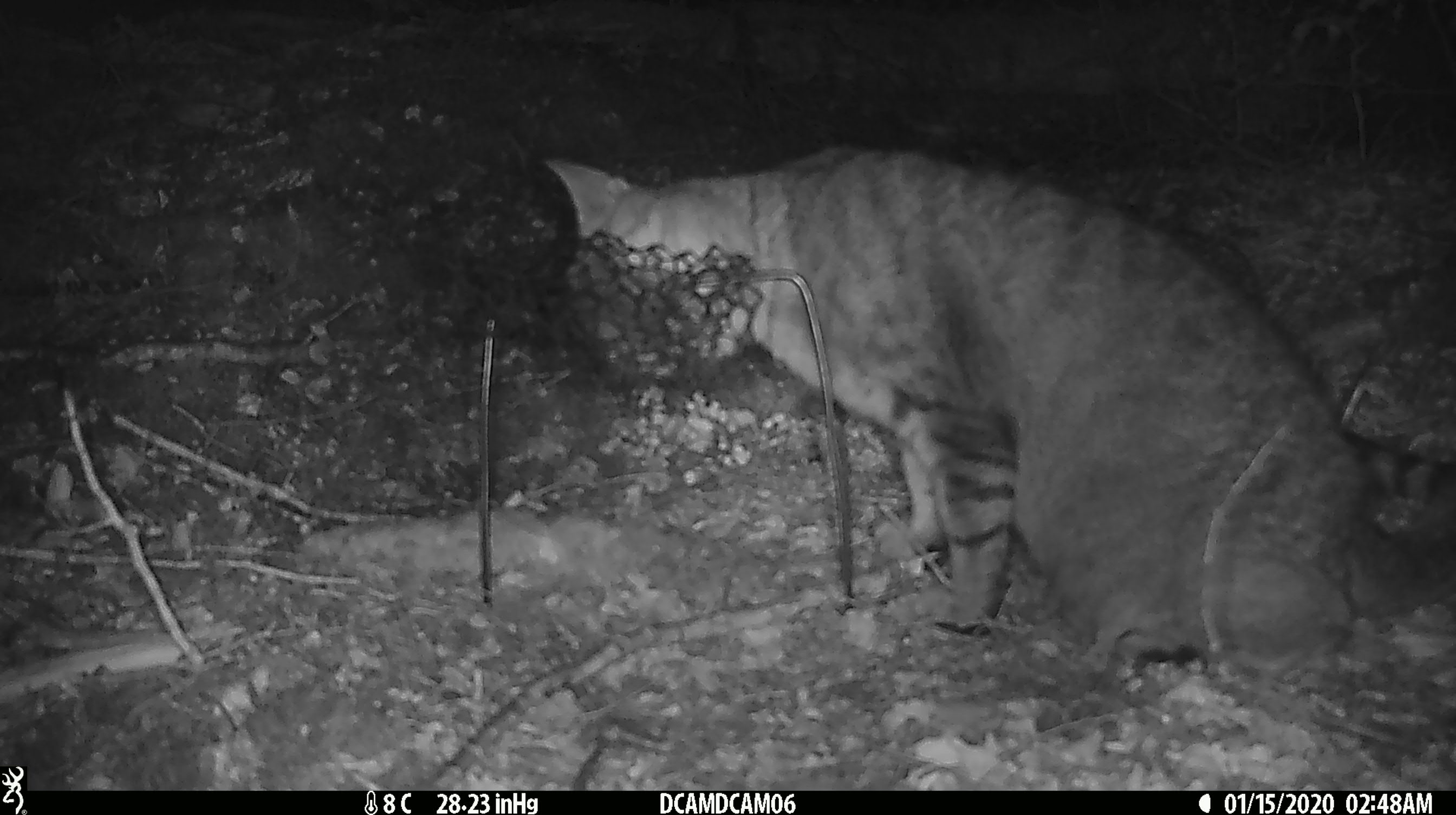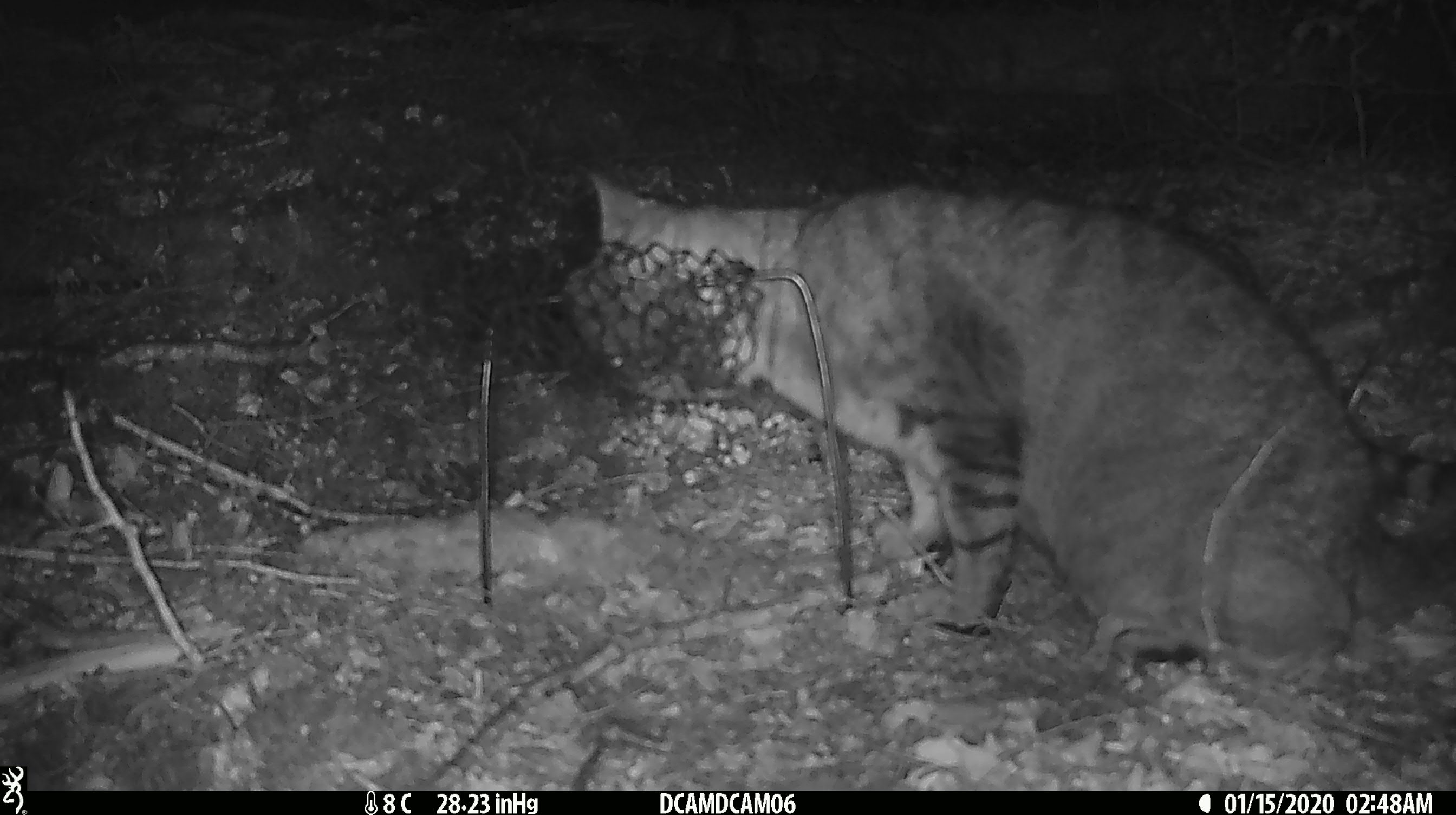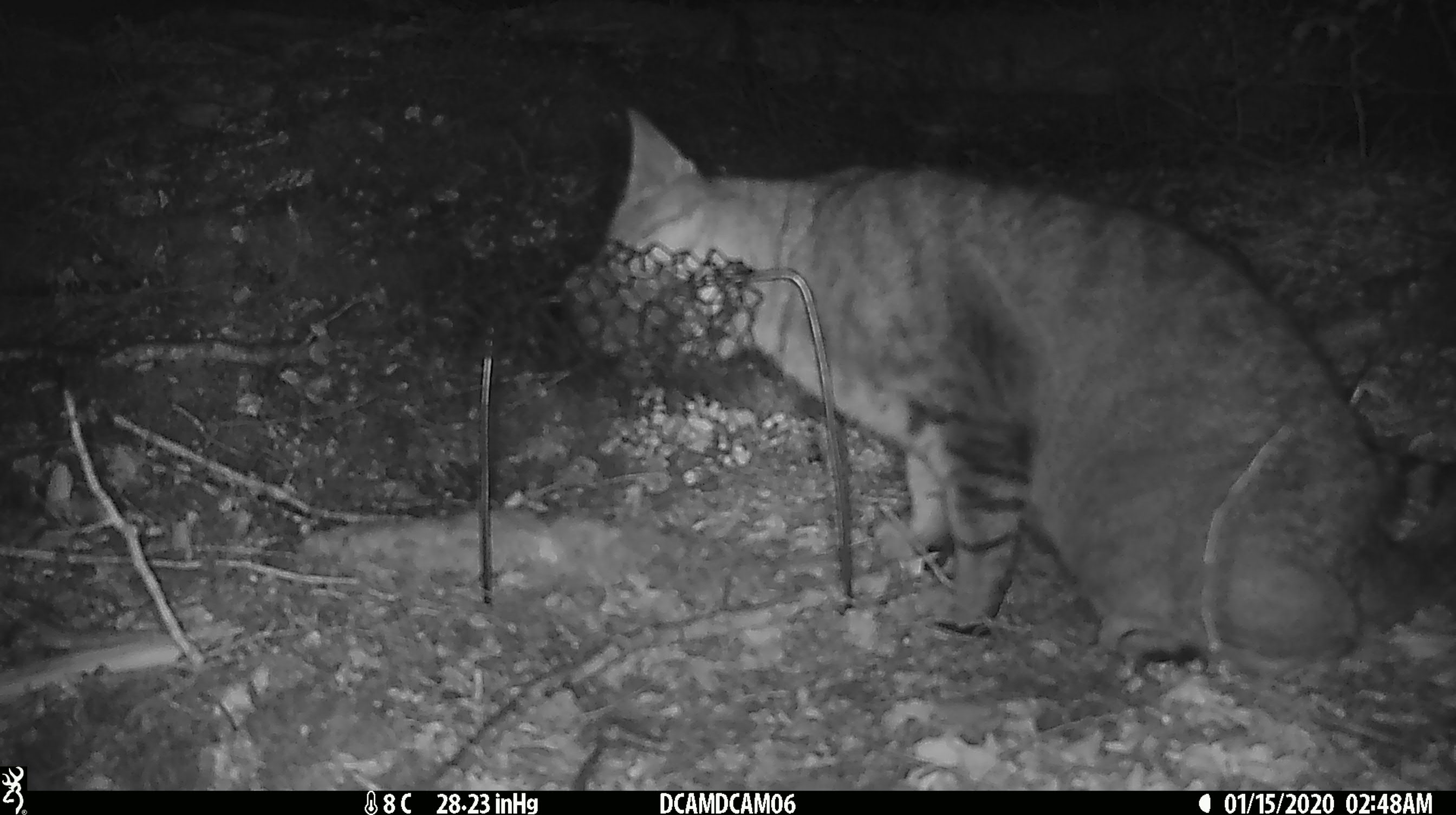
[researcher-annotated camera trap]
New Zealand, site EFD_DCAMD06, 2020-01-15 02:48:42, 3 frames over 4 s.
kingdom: Animalia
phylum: Chordata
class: Mammalia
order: Carnivora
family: Felidae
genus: Felis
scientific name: Felis catus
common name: domestic cat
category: cat